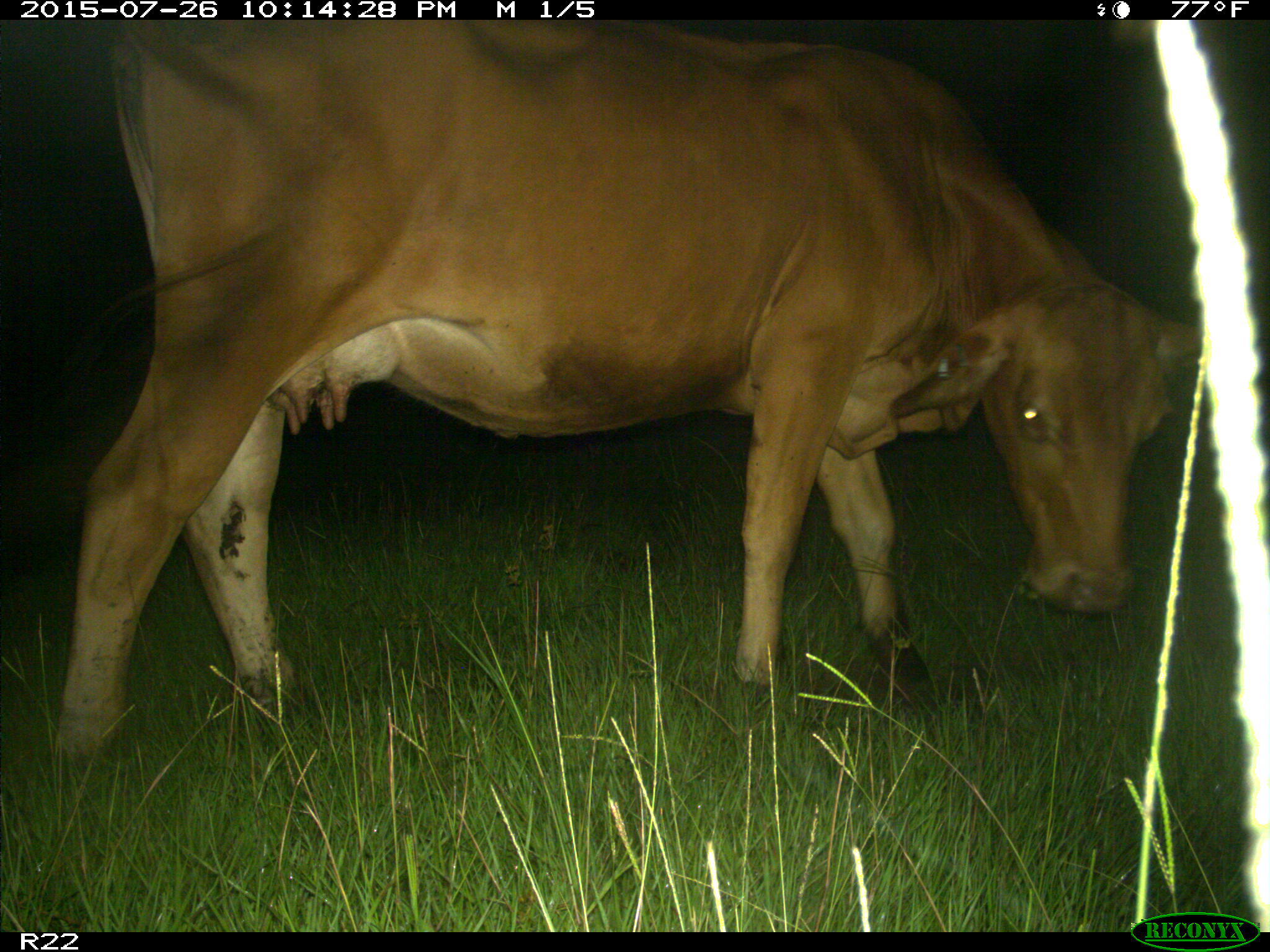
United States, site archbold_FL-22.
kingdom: Animalia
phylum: Chordata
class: Mammalia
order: Artiodactyla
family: Bovidae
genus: Bos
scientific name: Bos taurus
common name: domestic cow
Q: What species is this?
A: Bos taurus (domestic cow).